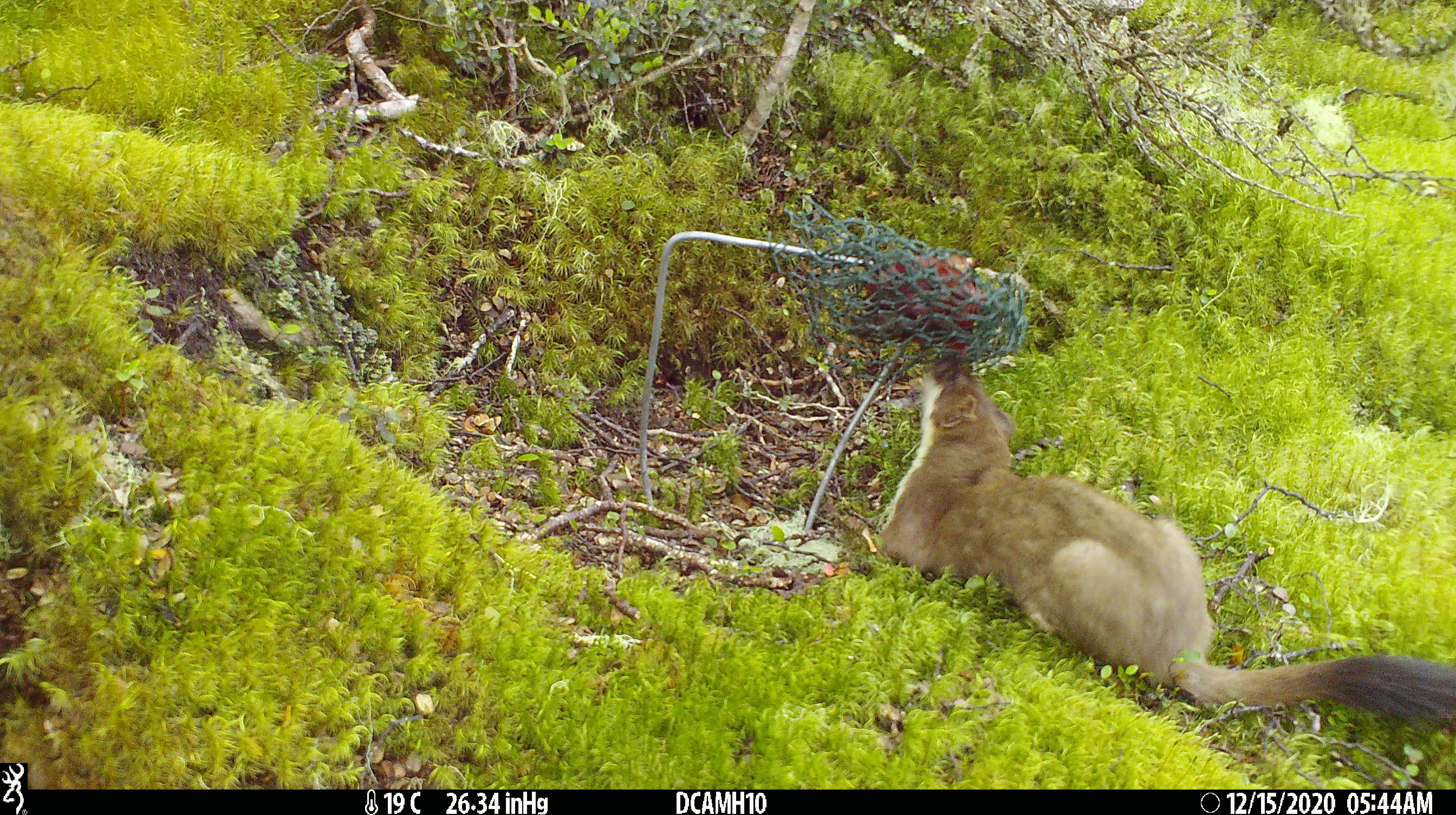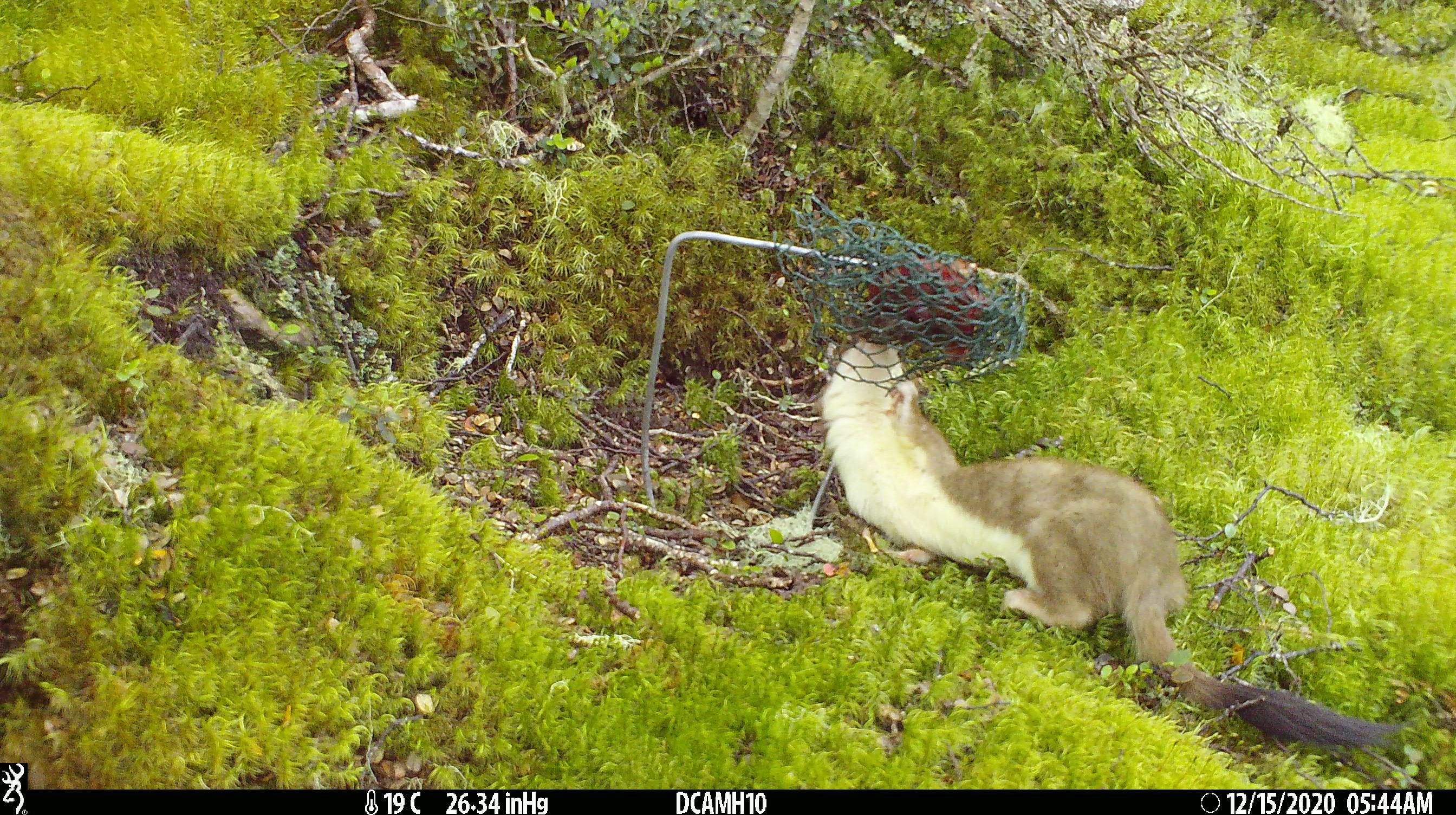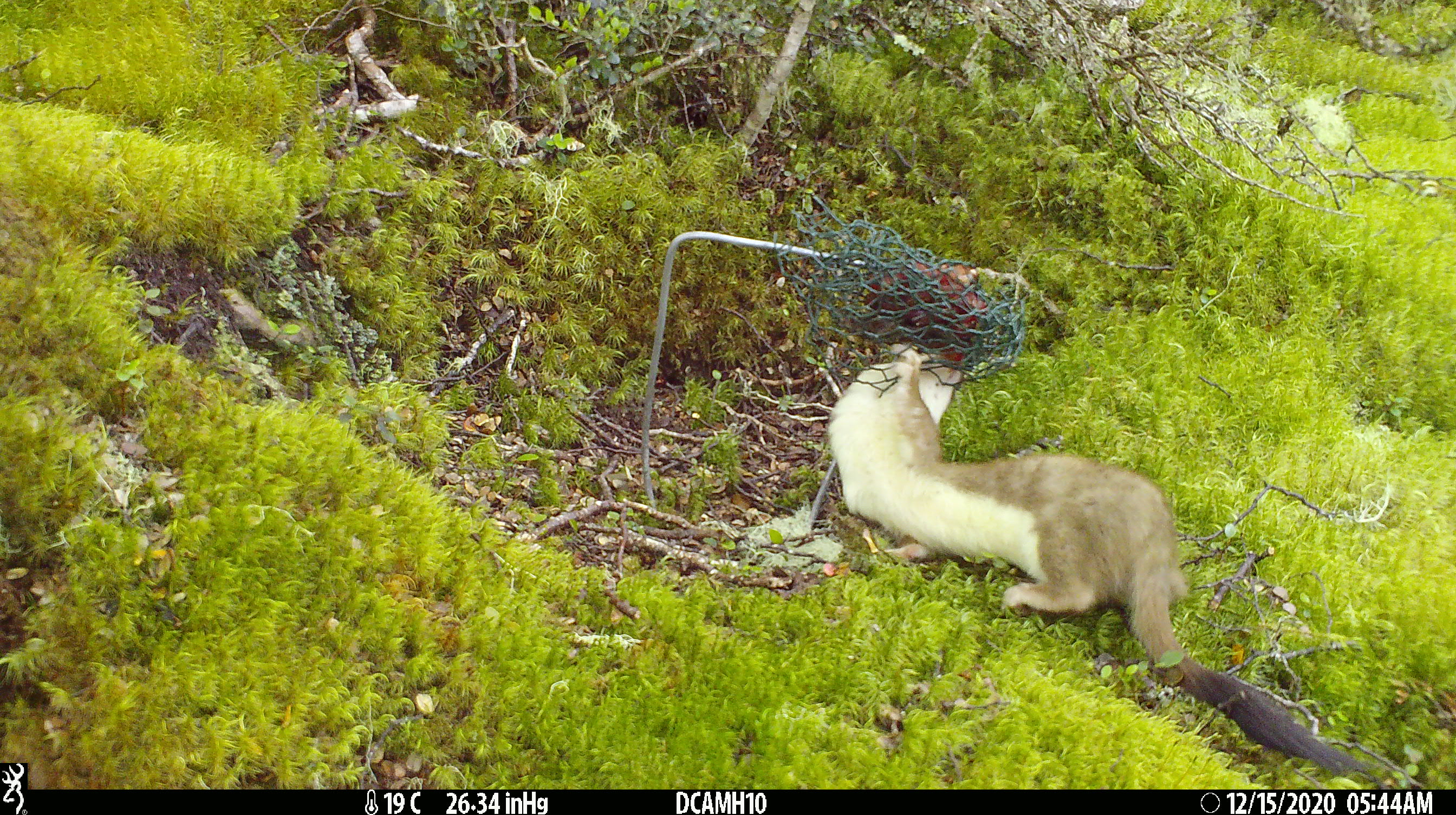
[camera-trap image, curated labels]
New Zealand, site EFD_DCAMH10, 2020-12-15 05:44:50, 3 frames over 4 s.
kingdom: Animalia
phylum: Chordata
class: Mammalia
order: Carnivora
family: Mustelidae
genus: Mustela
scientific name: Mustela erminea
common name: stoat